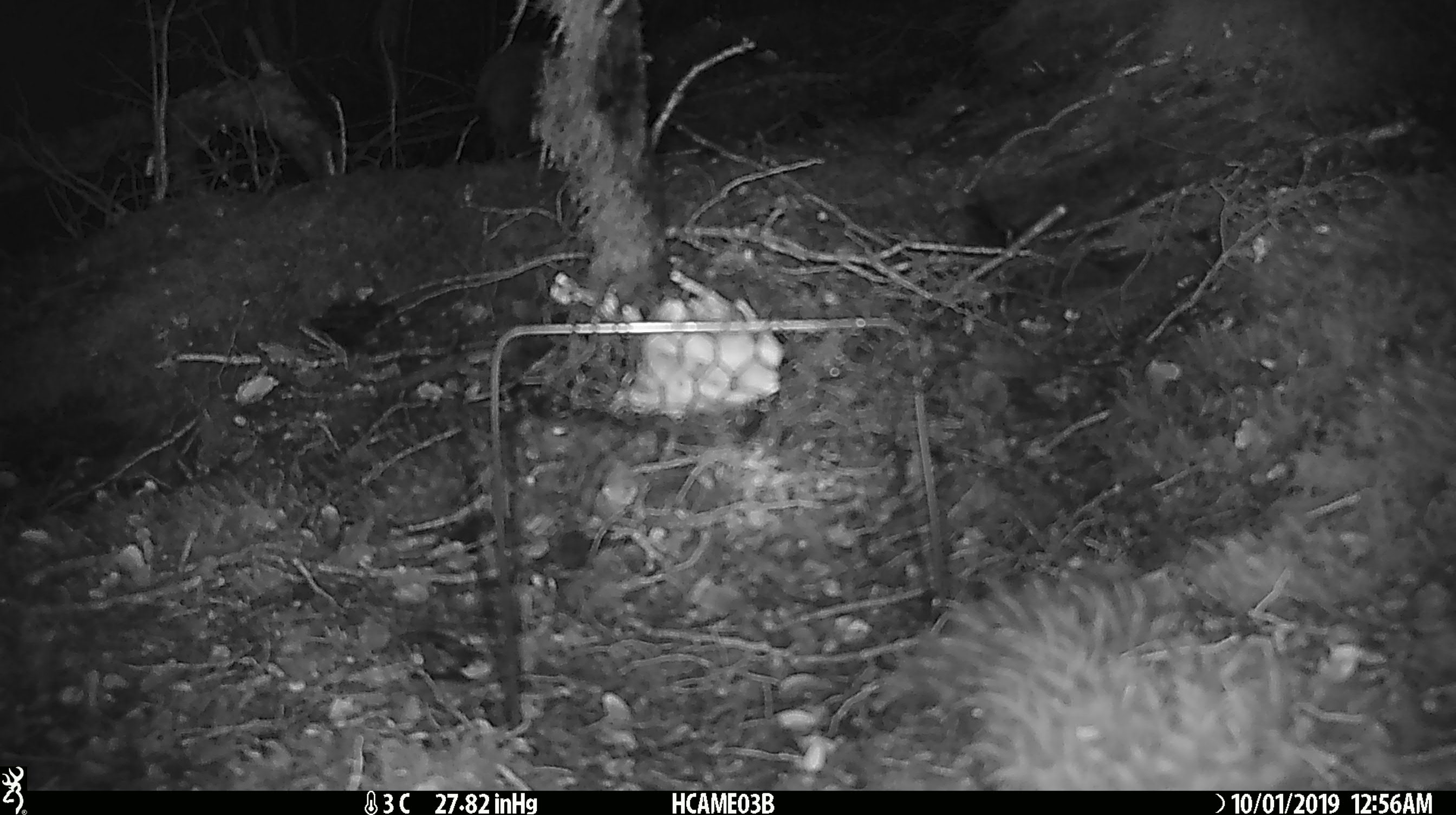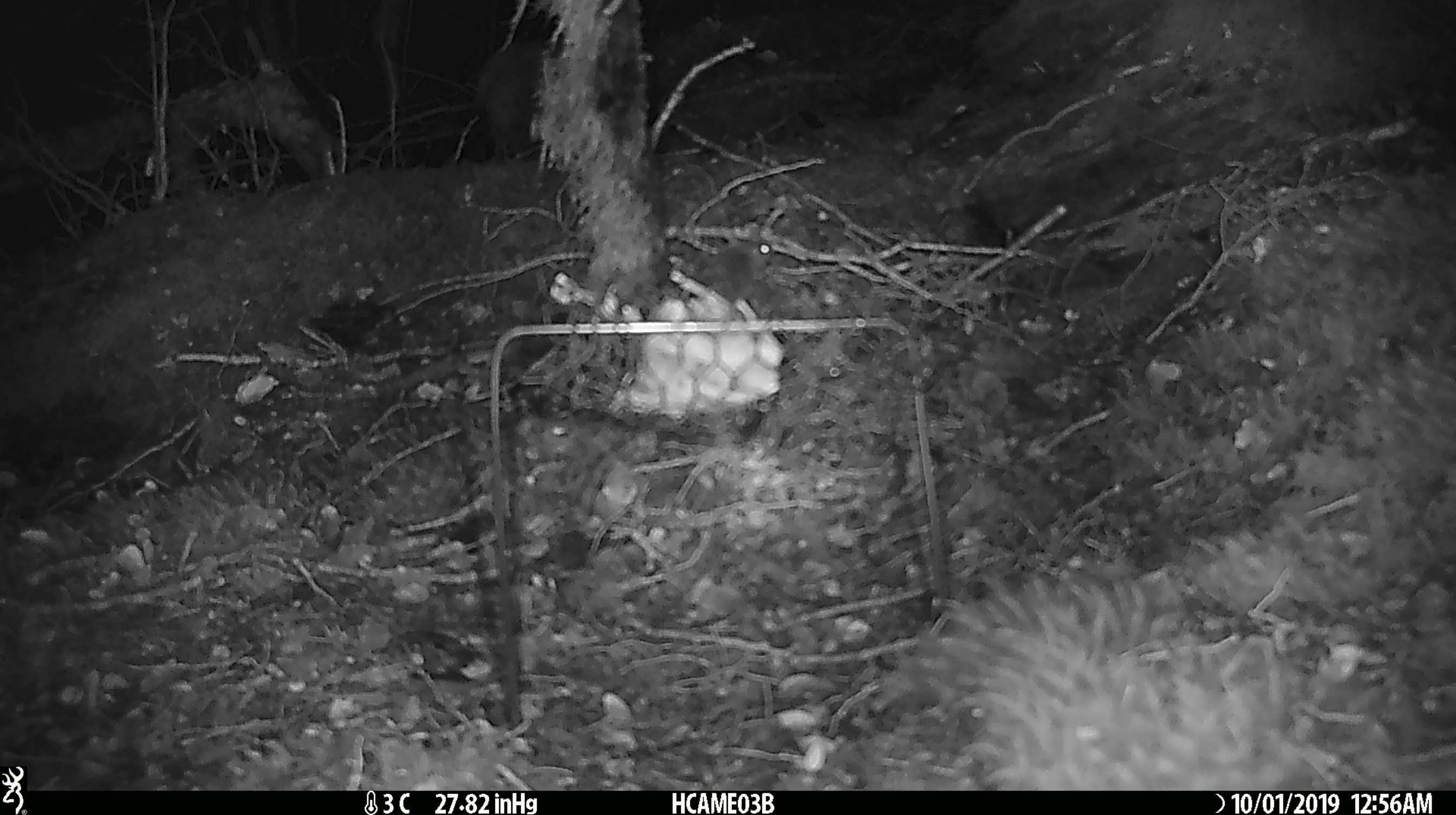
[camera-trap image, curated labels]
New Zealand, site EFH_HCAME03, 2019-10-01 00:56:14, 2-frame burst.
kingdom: Animalia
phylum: Chordata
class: Mammalia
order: Rodentia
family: Muridae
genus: Mus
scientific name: Mus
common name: mouse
Mouse (Mus).